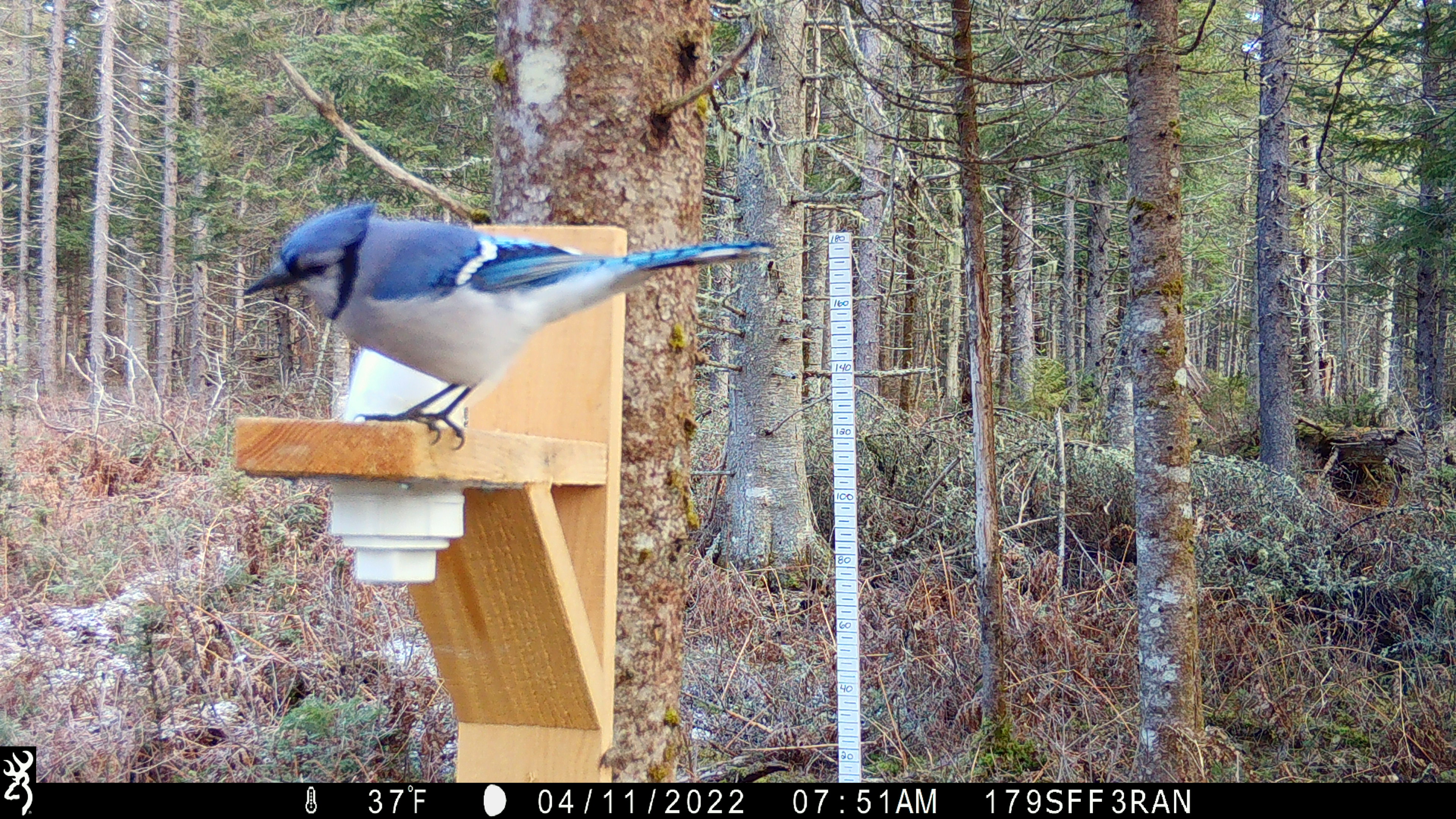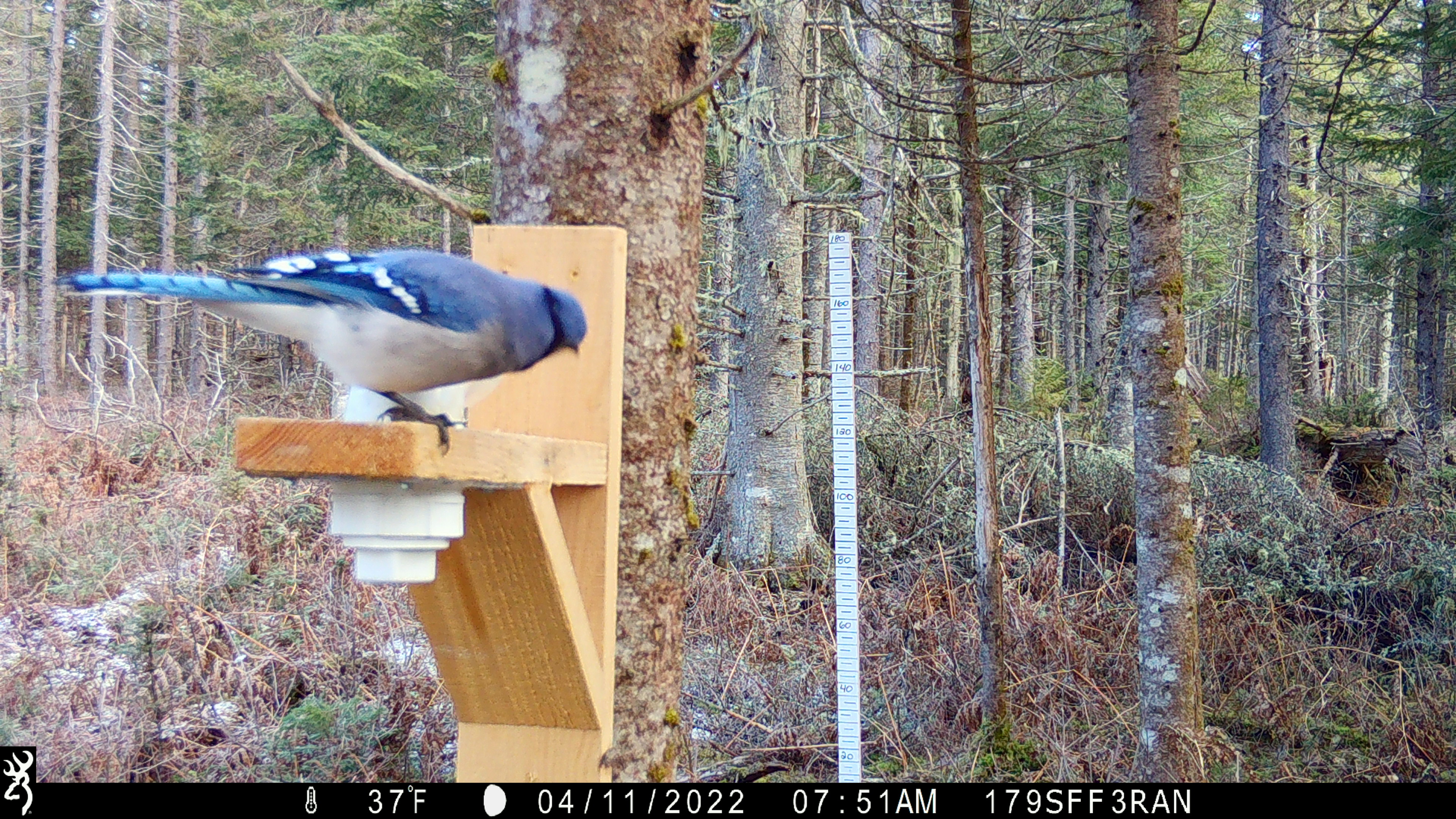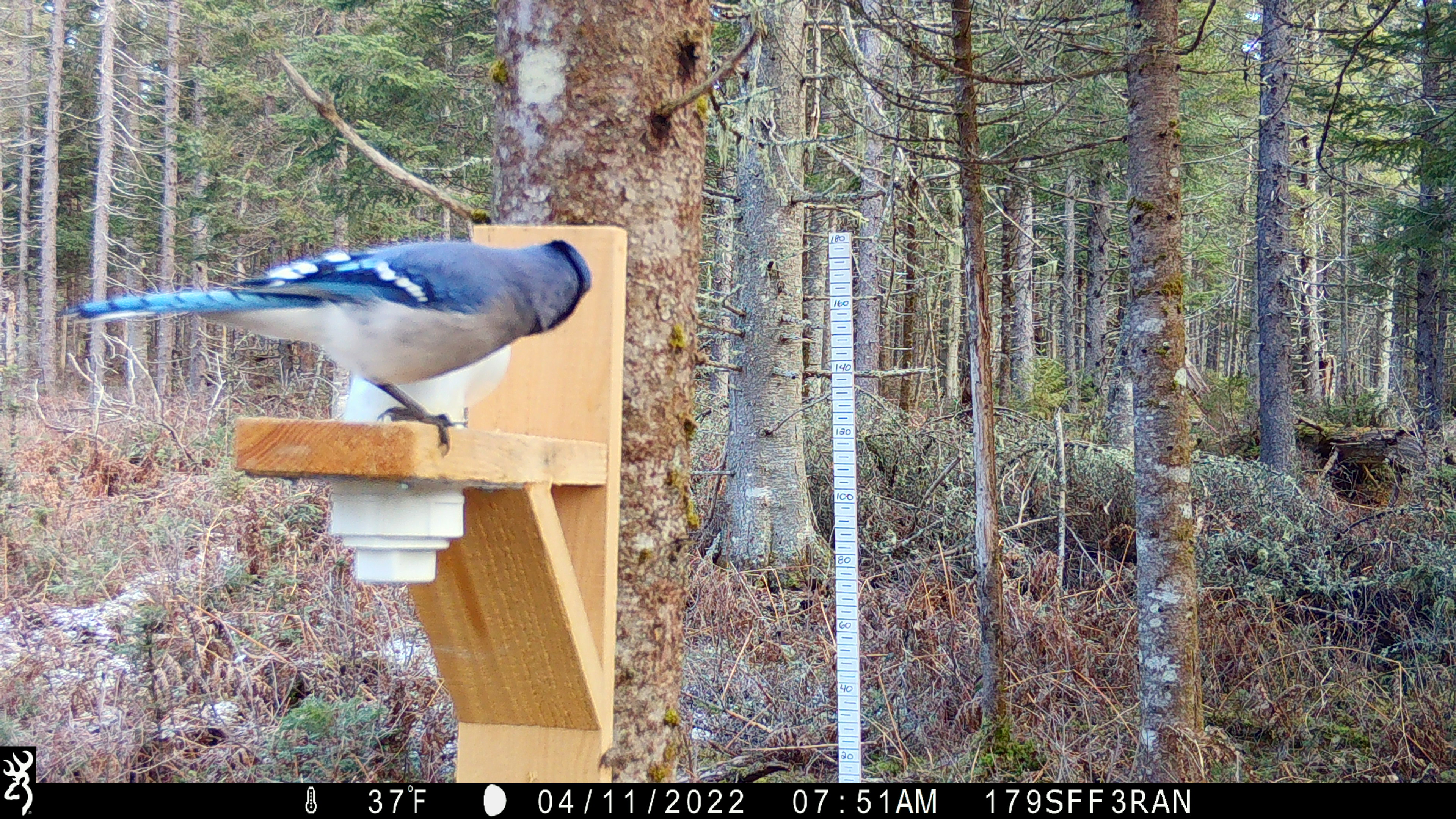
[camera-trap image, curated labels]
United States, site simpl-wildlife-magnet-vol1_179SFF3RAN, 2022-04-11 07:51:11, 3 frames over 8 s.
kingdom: Animalia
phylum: Chordata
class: Aves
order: Passeriformes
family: Corvidae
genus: Cyanocitta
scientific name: Cyanocitta cristata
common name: blue jay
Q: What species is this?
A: Blue jay (Cyanocitta cristata).